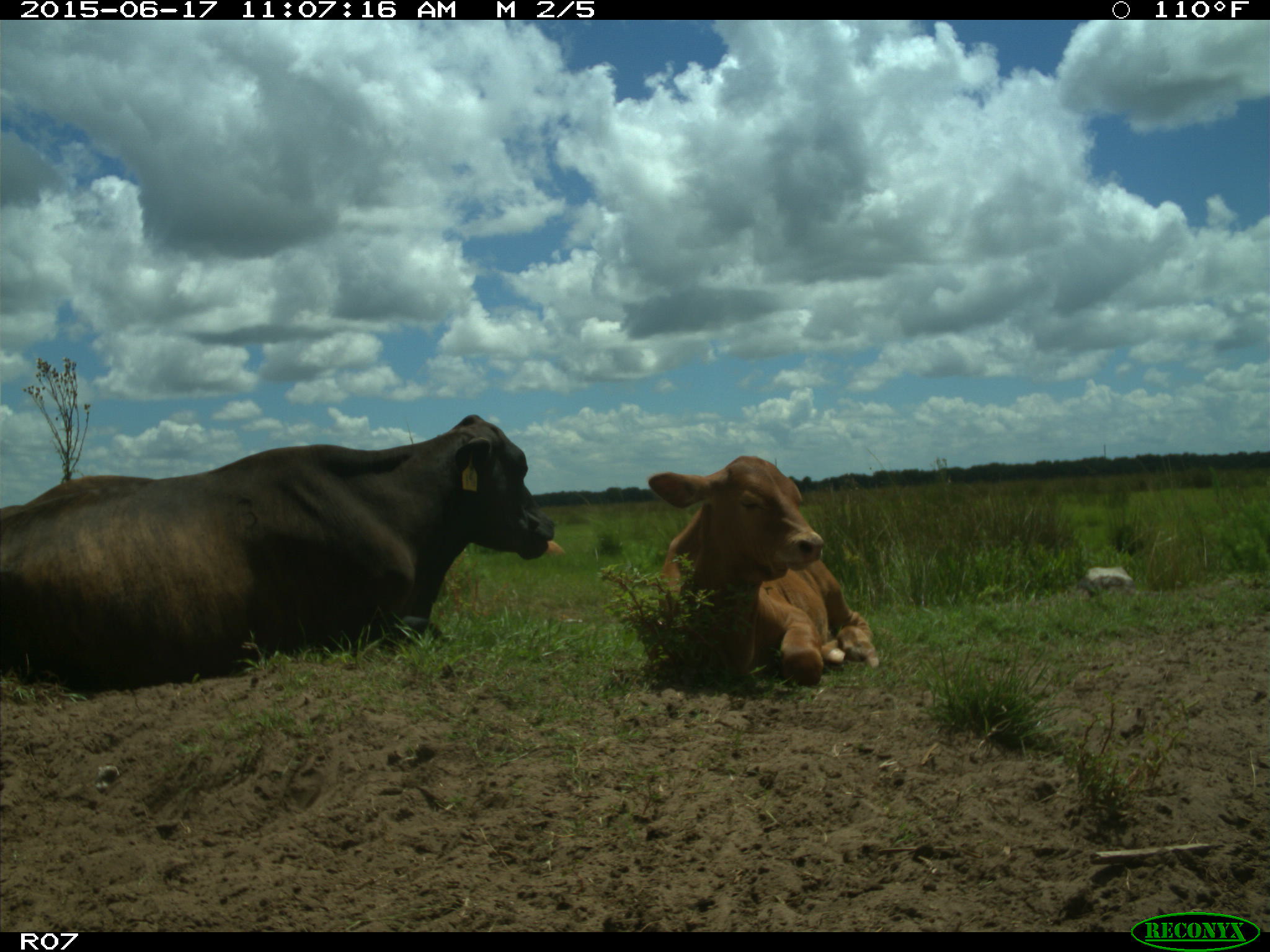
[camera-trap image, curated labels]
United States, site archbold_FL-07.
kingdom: Animalia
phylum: Chordata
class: Mammalia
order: Artiodactyla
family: Bovidae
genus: Bos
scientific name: Bos taurus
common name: domestic cow